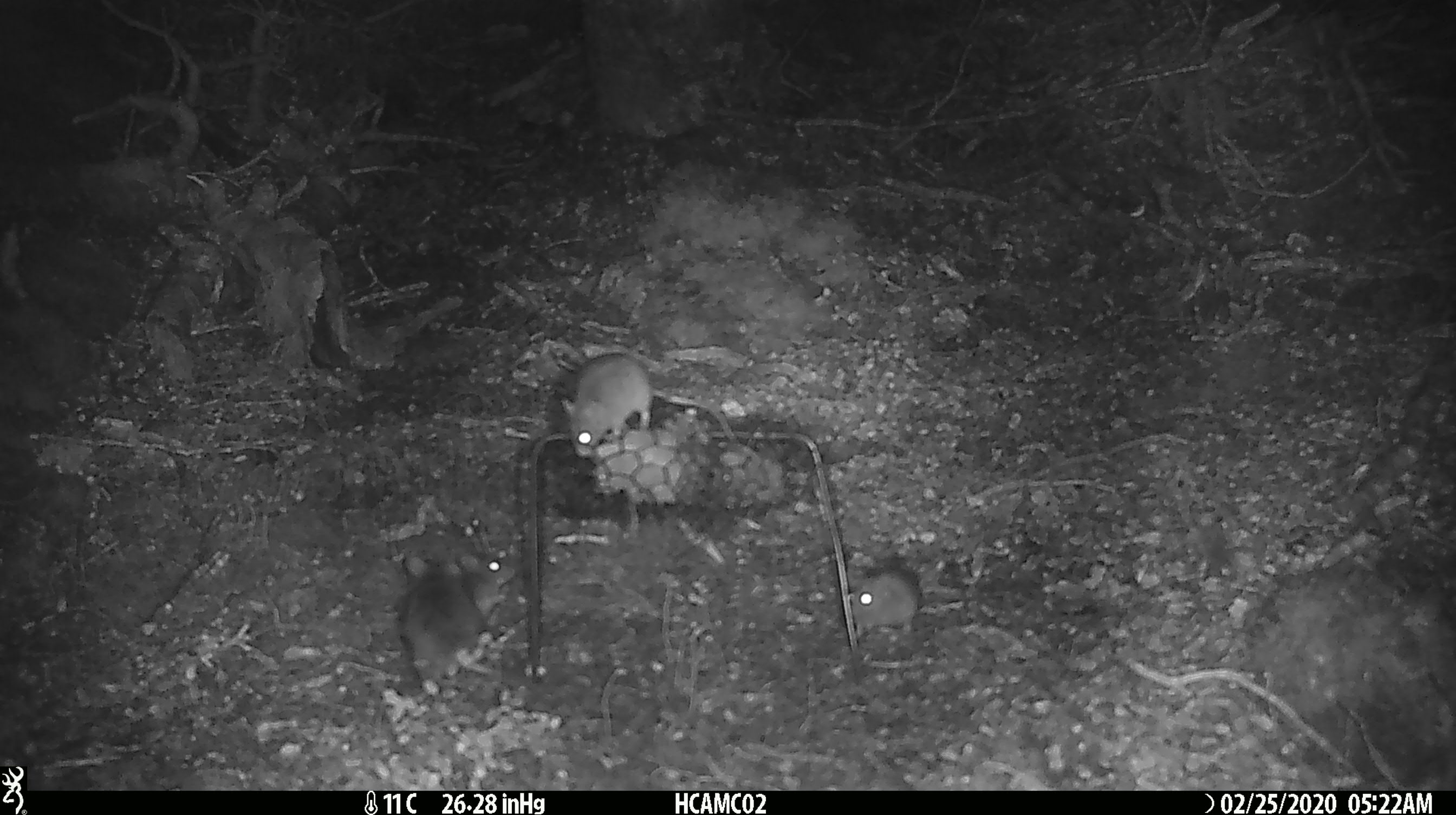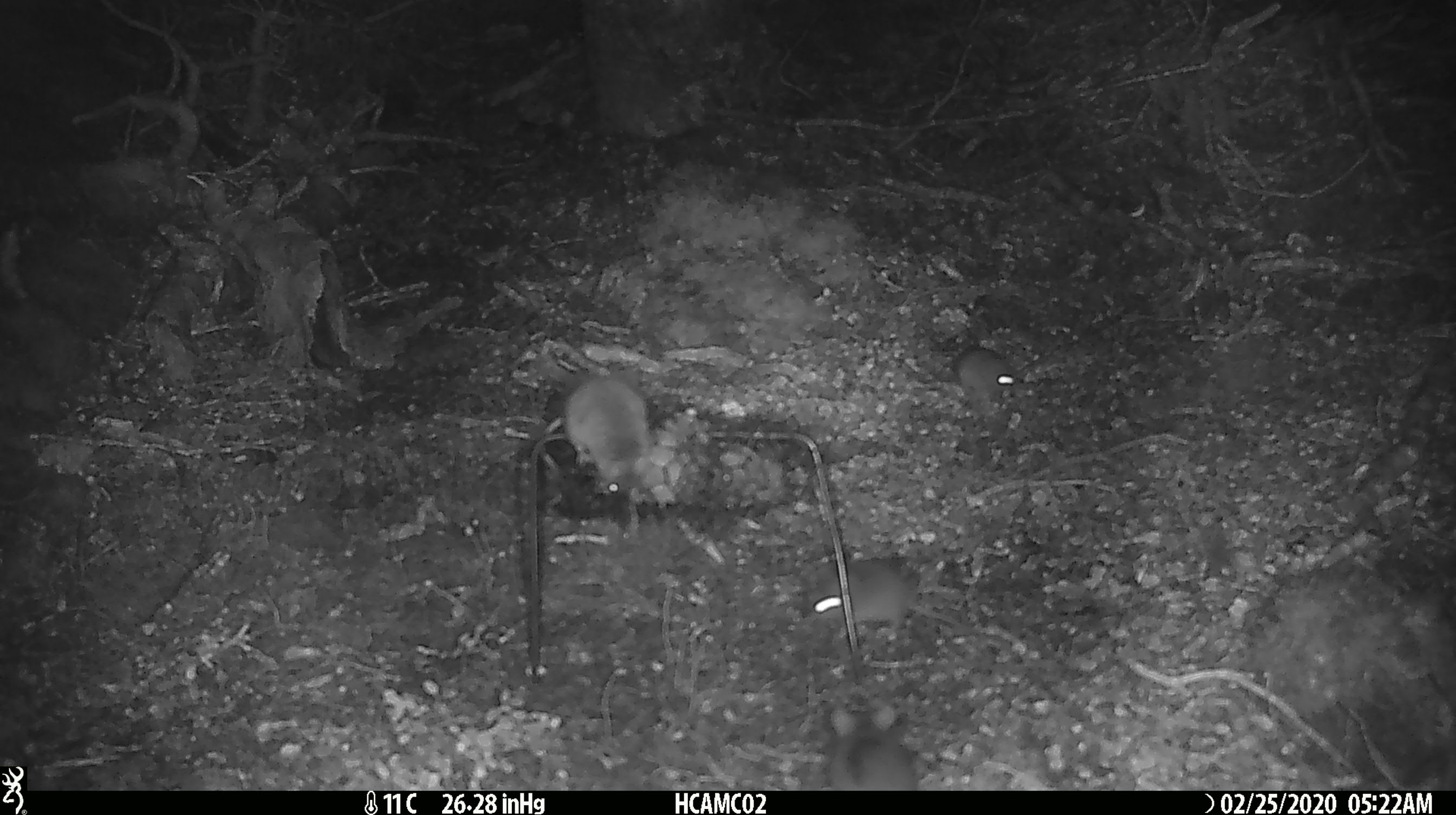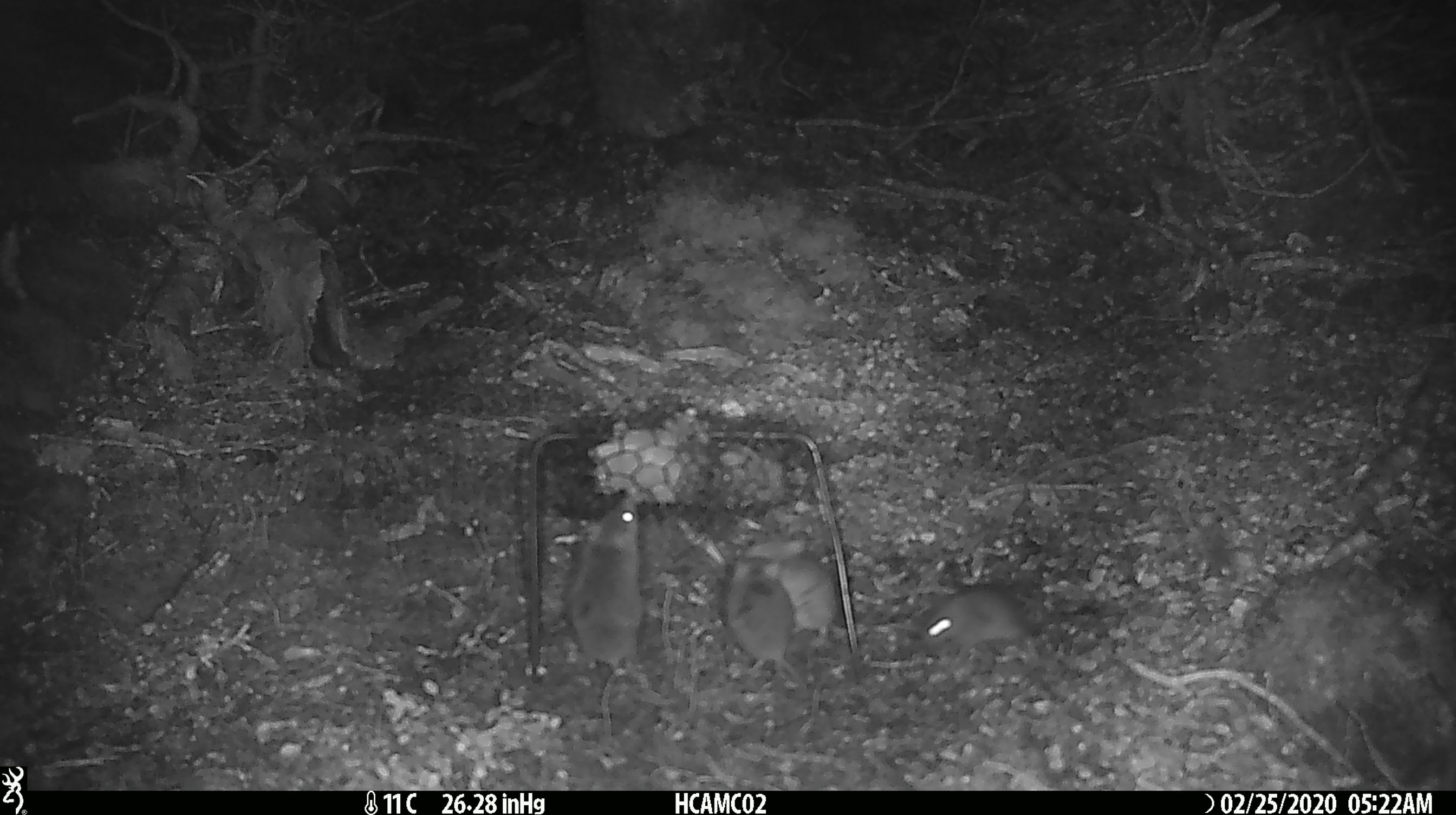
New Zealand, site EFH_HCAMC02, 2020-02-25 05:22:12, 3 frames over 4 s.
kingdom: Animalia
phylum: Chordata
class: Mammalia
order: Rodentia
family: Muridae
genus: Mus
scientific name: Mus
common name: mouse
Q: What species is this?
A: Mouse (Mus).